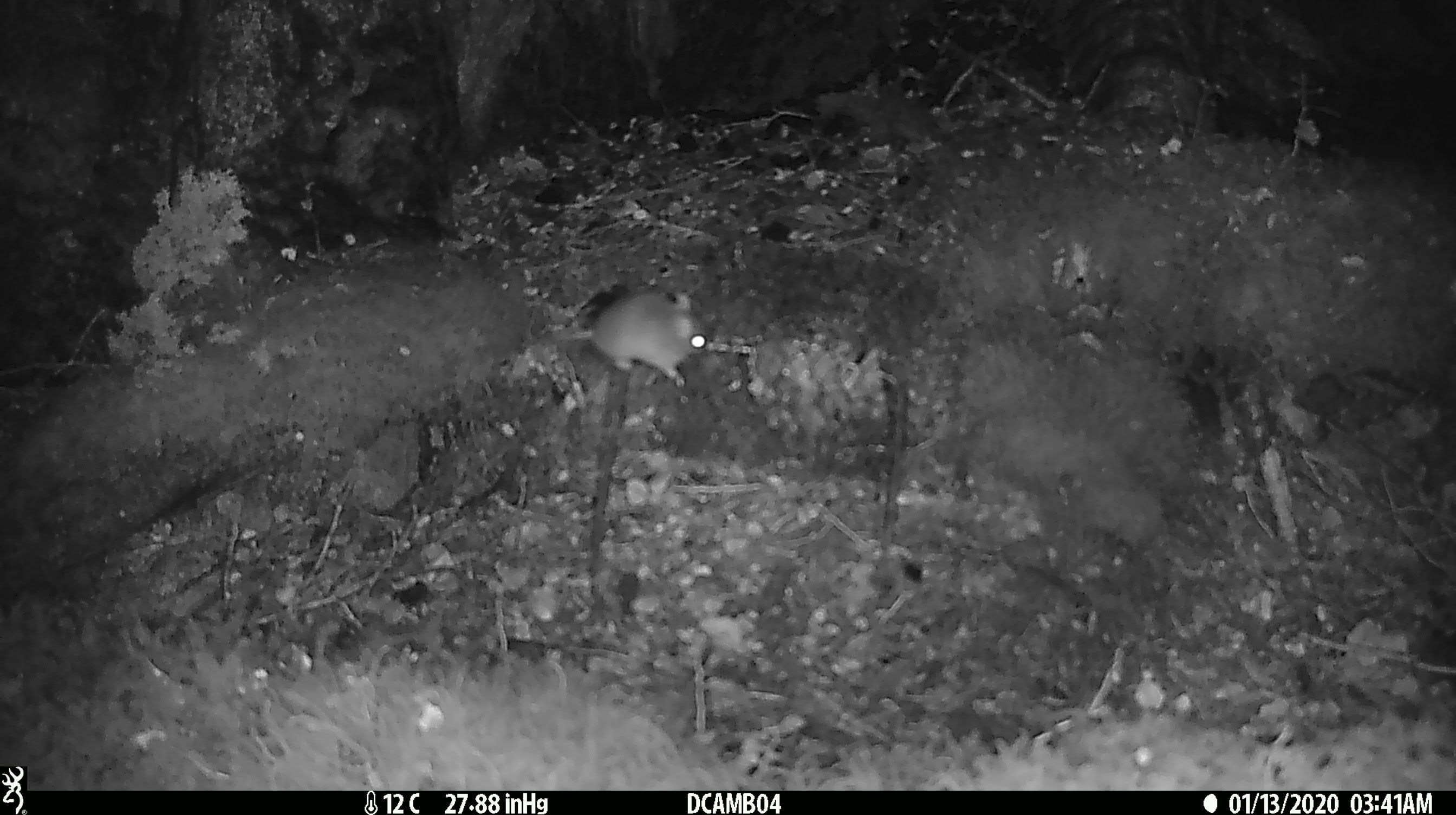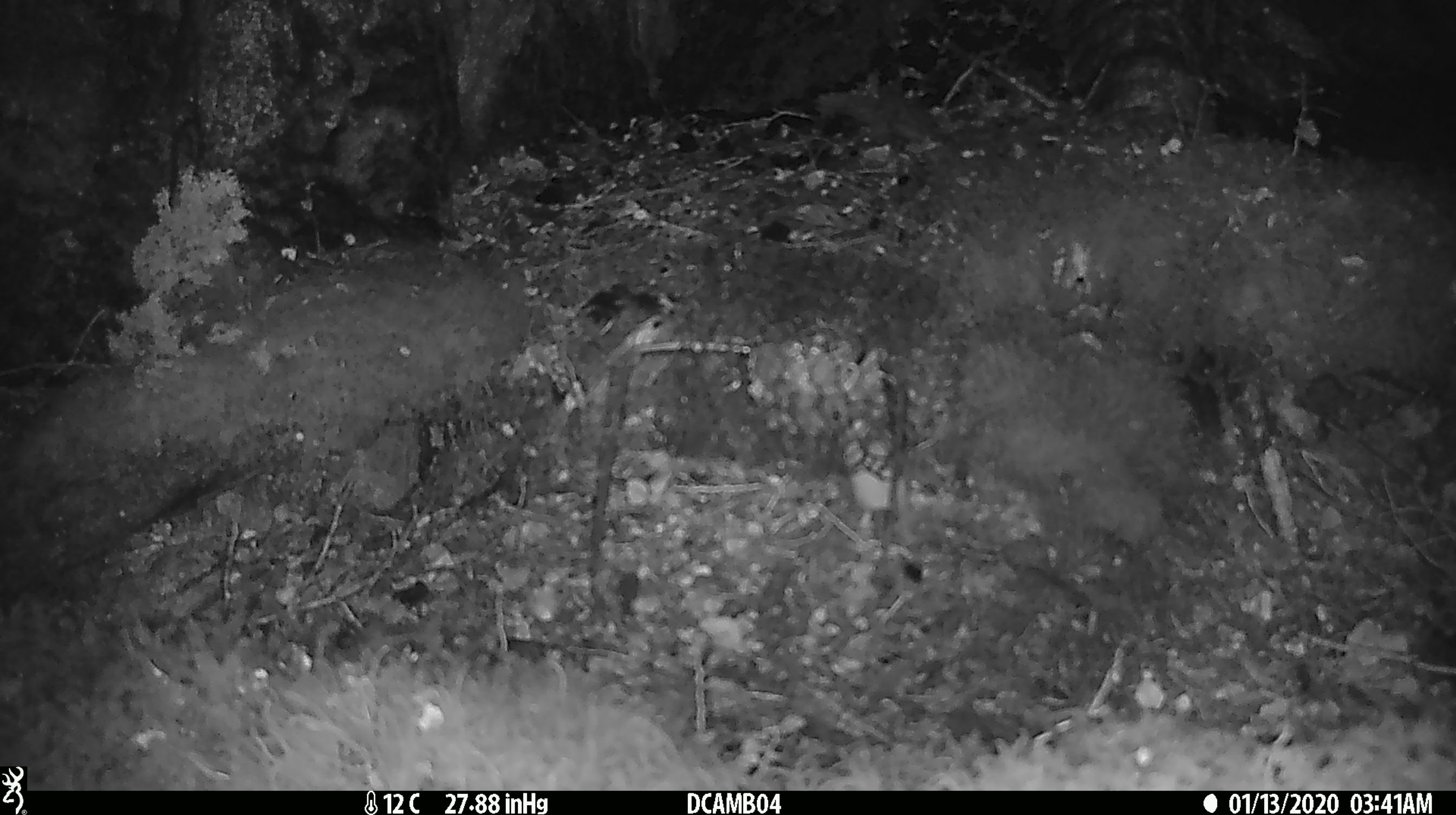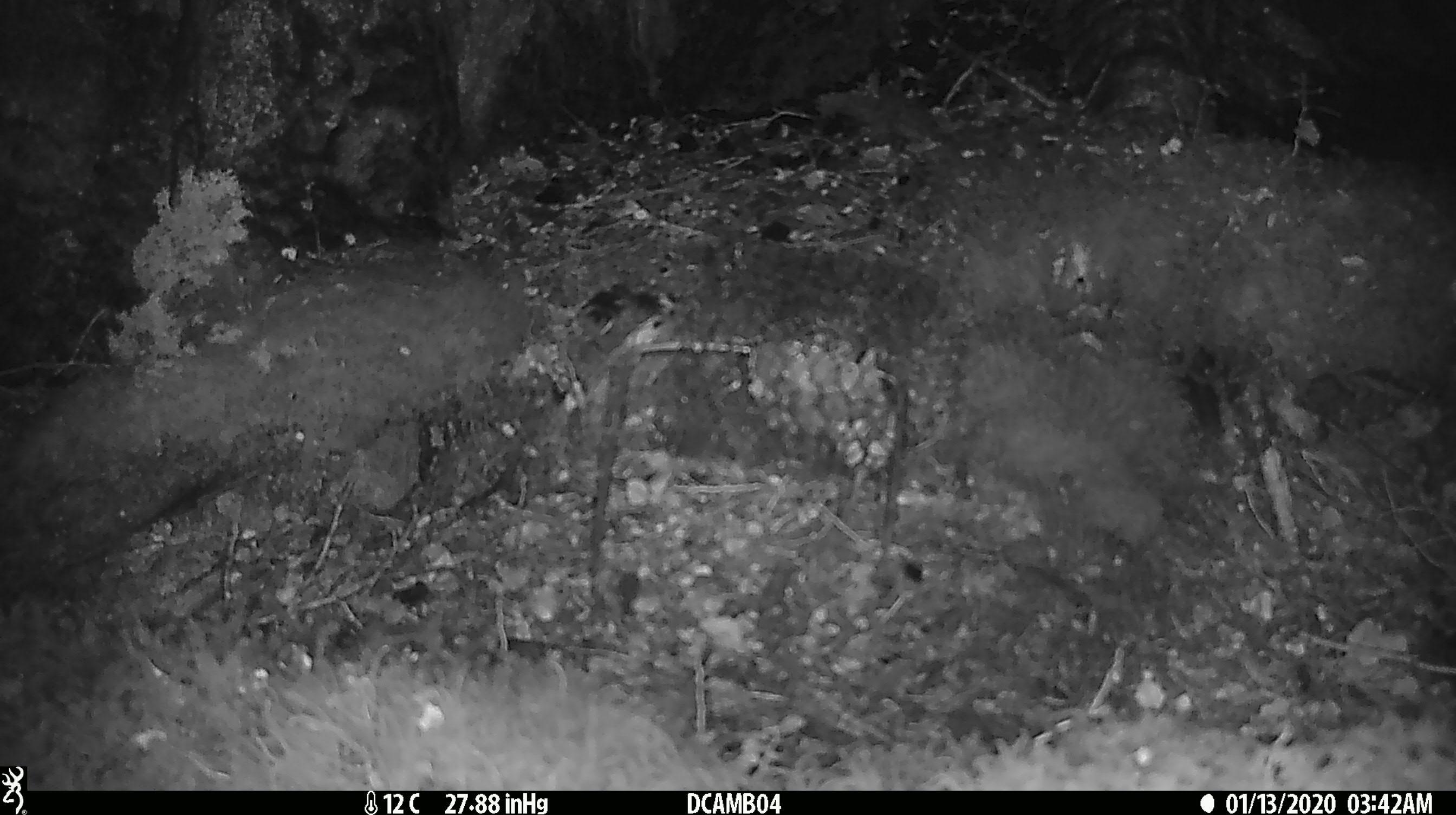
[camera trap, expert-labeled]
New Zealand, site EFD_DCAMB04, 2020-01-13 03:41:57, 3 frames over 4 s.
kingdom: Animalia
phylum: Chordata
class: Mammalia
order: Rodentia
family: Muridae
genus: Mus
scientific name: Mus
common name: mouse